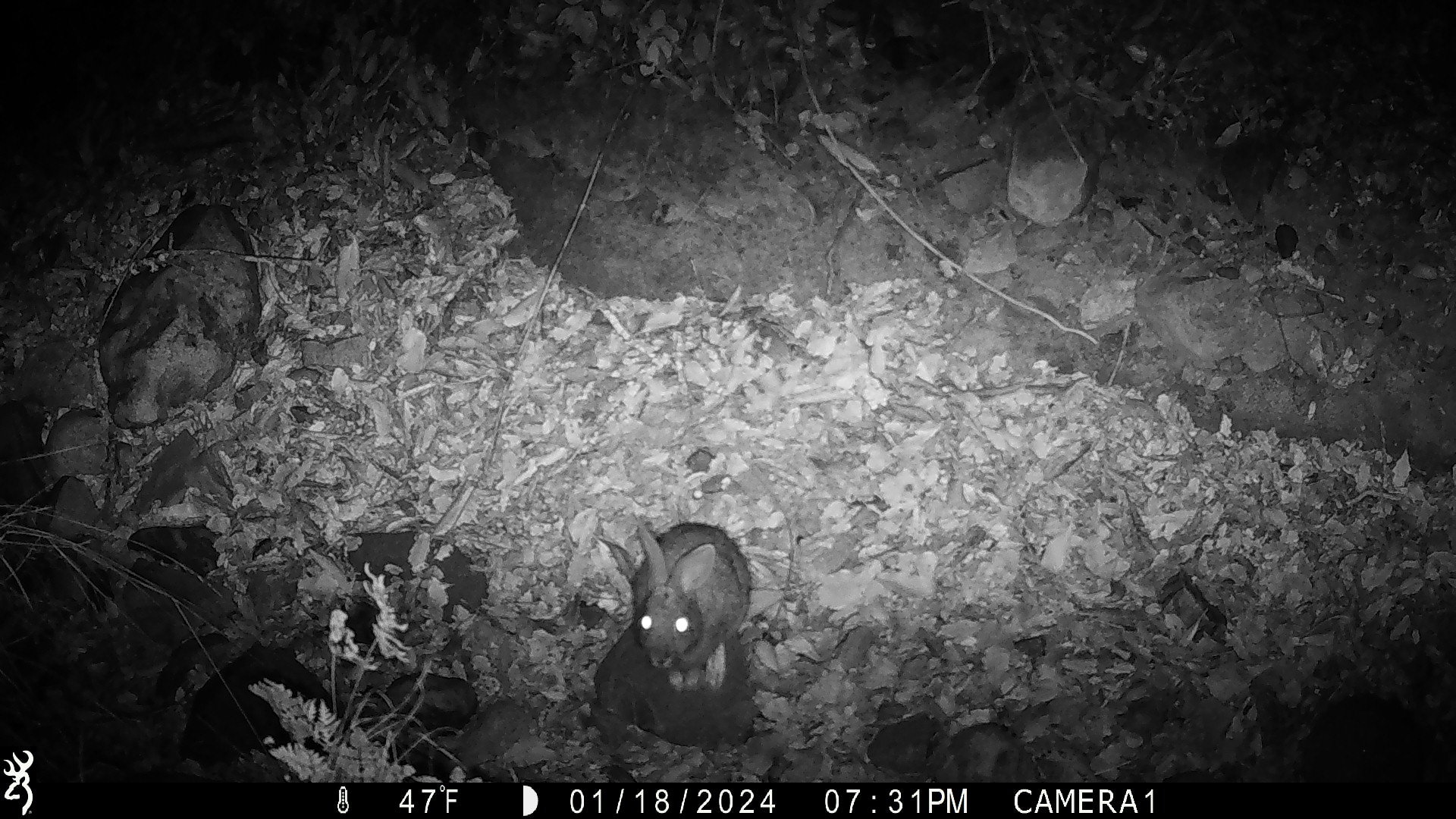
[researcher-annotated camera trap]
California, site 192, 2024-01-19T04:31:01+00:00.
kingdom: Animalia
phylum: Chordata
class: Mammalia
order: Lagomorpha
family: Leporidae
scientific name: Leporidae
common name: rabbit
Rabbit (Leporidae).